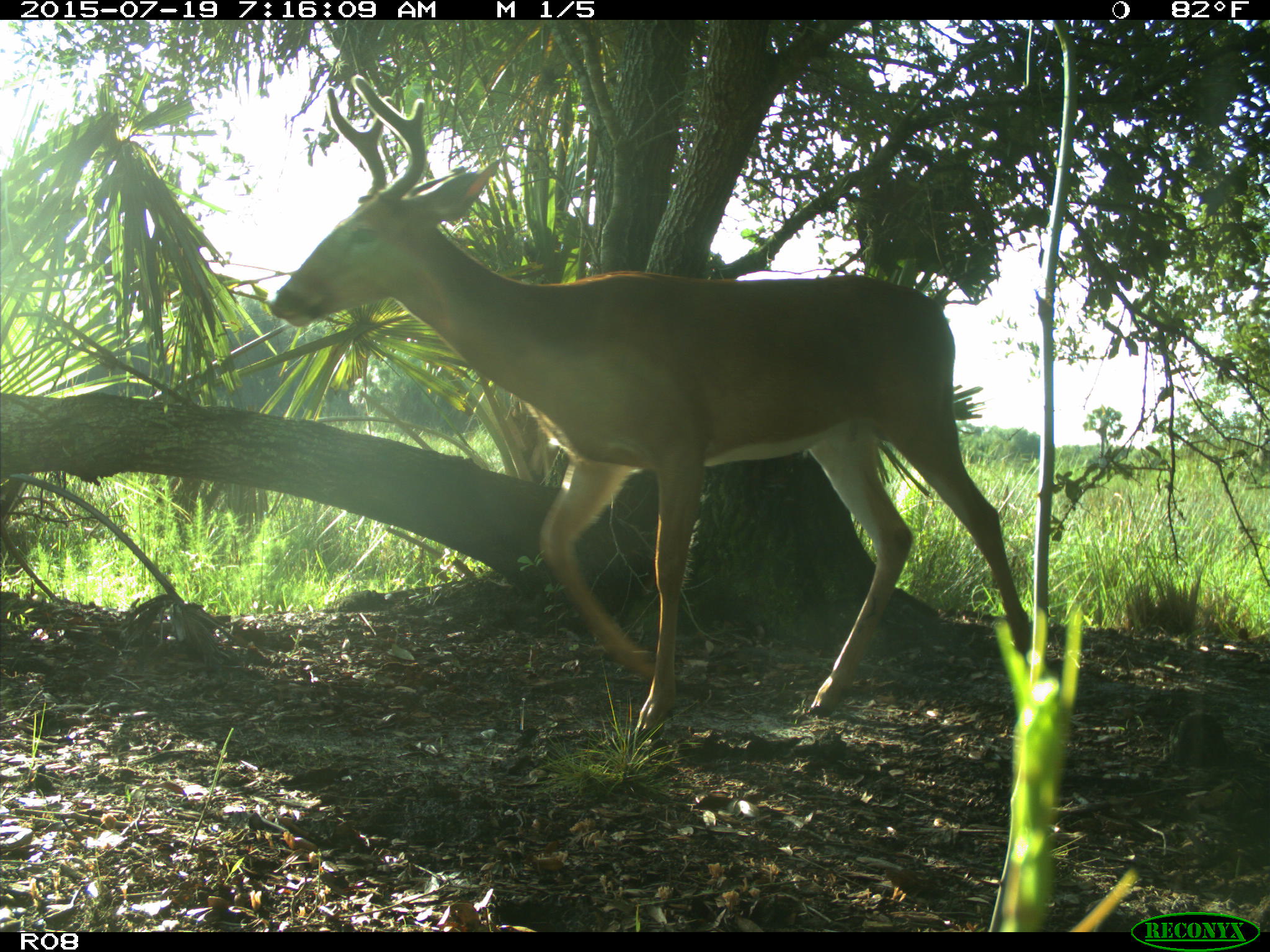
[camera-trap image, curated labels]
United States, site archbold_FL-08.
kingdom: Animalia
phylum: Chordata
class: Mammalia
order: Artiodactyla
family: Cervidae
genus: Odocoileus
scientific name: Odocoileus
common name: deer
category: unidentified deer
Unidentified deer (deer) (Odocoileus).